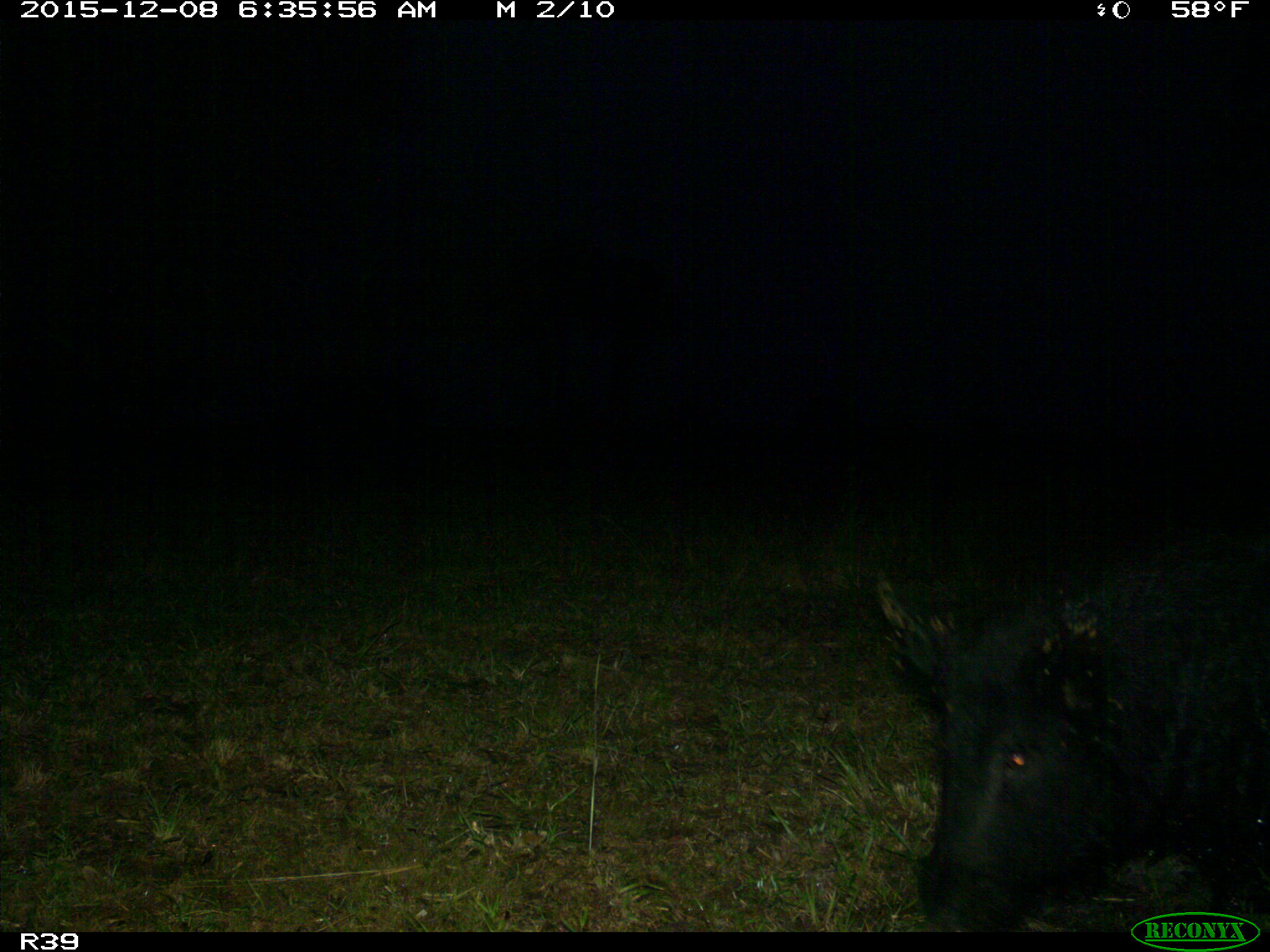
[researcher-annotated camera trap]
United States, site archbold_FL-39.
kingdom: Animalia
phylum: Chordata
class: Mammalia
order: Artiodactyla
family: Suidae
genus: Sus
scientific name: Sus scrofa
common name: wild boar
Sus scrofa (wild boar).